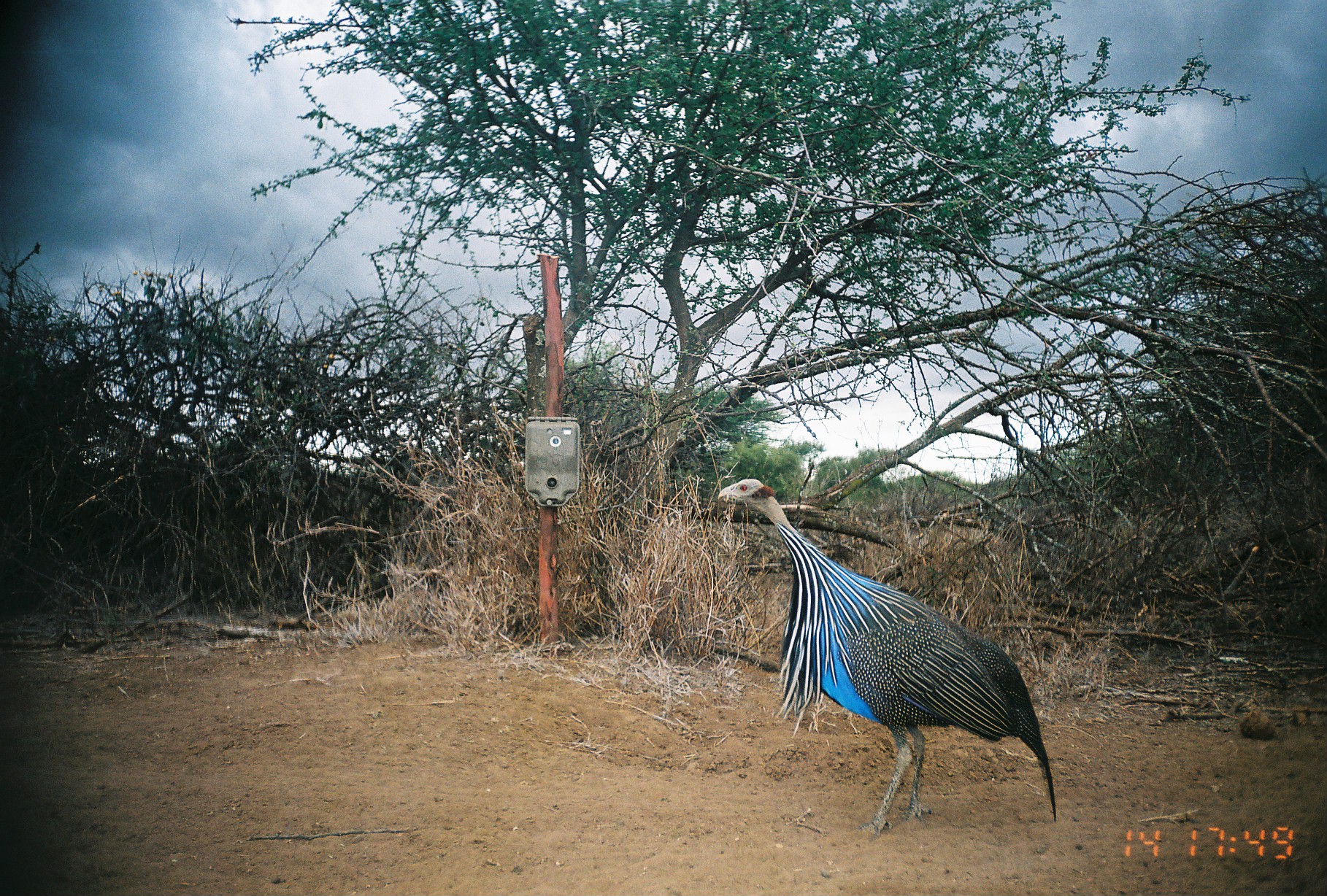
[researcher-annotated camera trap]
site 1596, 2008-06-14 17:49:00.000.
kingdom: Animalia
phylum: Chordata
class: Aves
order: Galliformes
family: Numididae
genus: Acryllium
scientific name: Acryllium vulturinum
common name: vulturine guineafowl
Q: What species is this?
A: Acryllium vulturinum (vulturine guineafowl).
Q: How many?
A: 1.